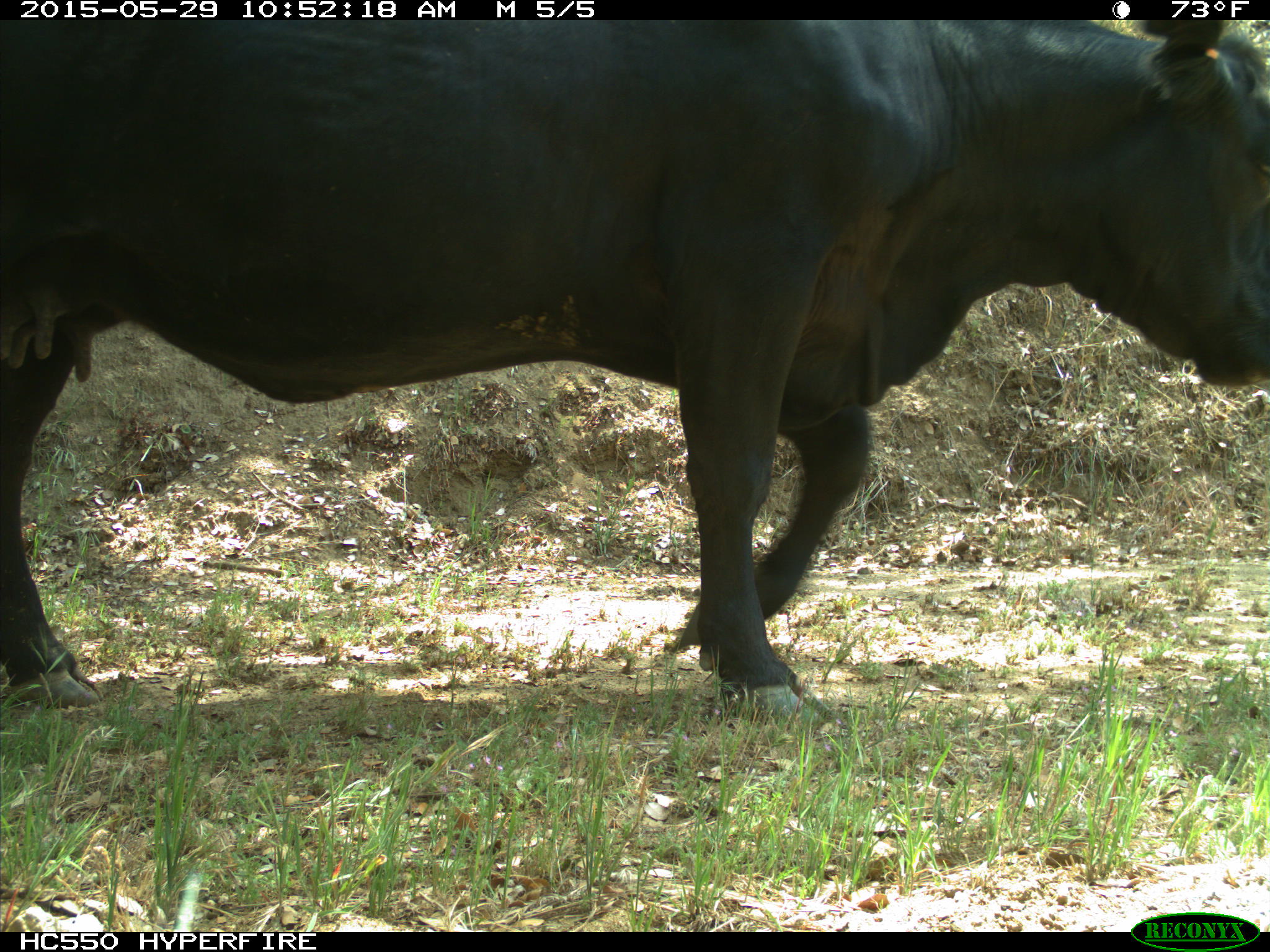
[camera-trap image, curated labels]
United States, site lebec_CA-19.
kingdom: Animalia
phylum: Chordata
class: Mammalia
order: Artiodactyla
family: Bovidae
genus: Bos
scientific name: Bos taurus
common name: domestic cow